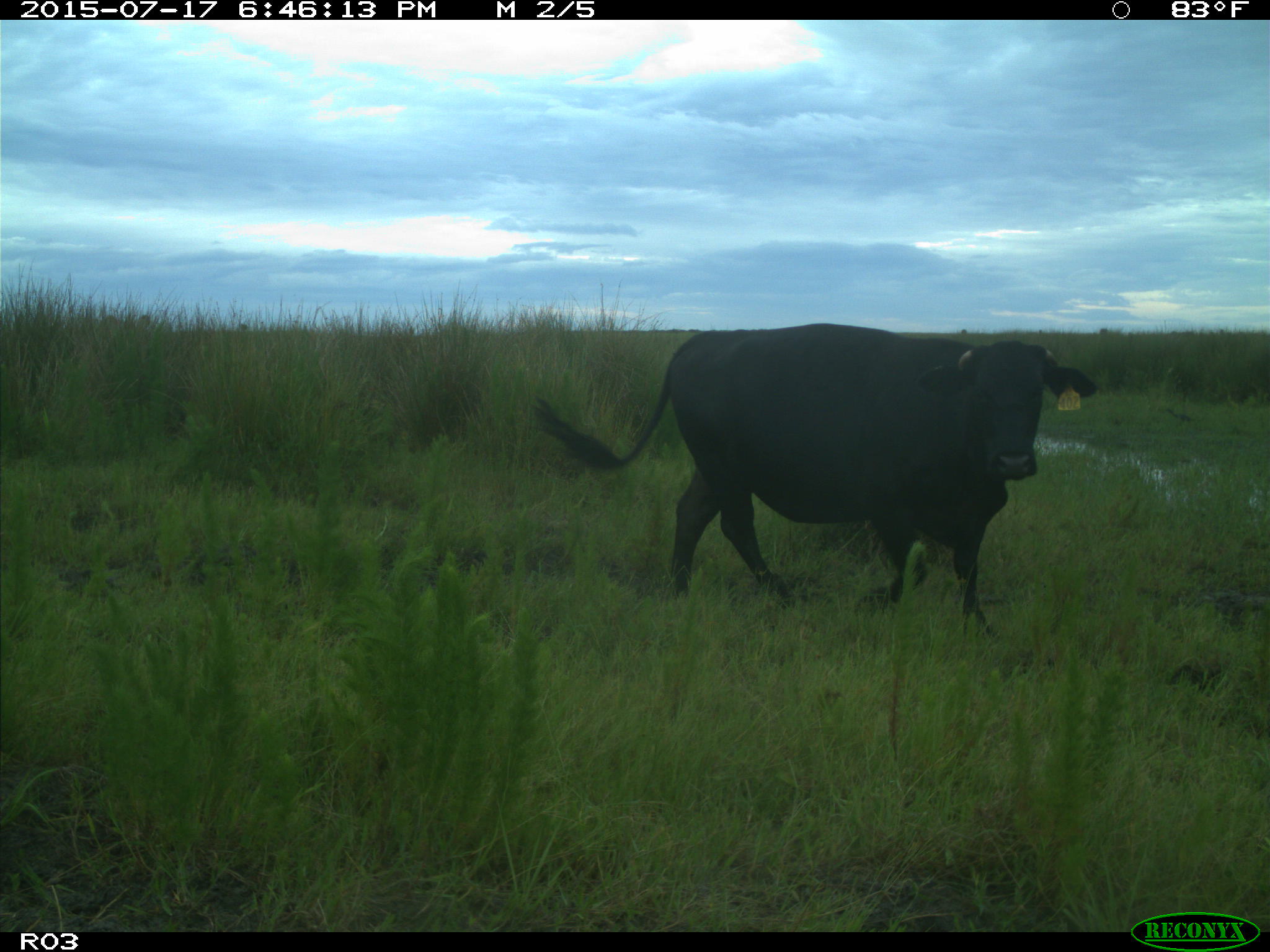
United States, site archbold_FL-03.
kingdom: Animalia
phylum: Chordata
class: Mammalia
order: Artiodactyla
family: Bovidae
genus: Bos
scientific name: Bos taurus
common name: domestic cow